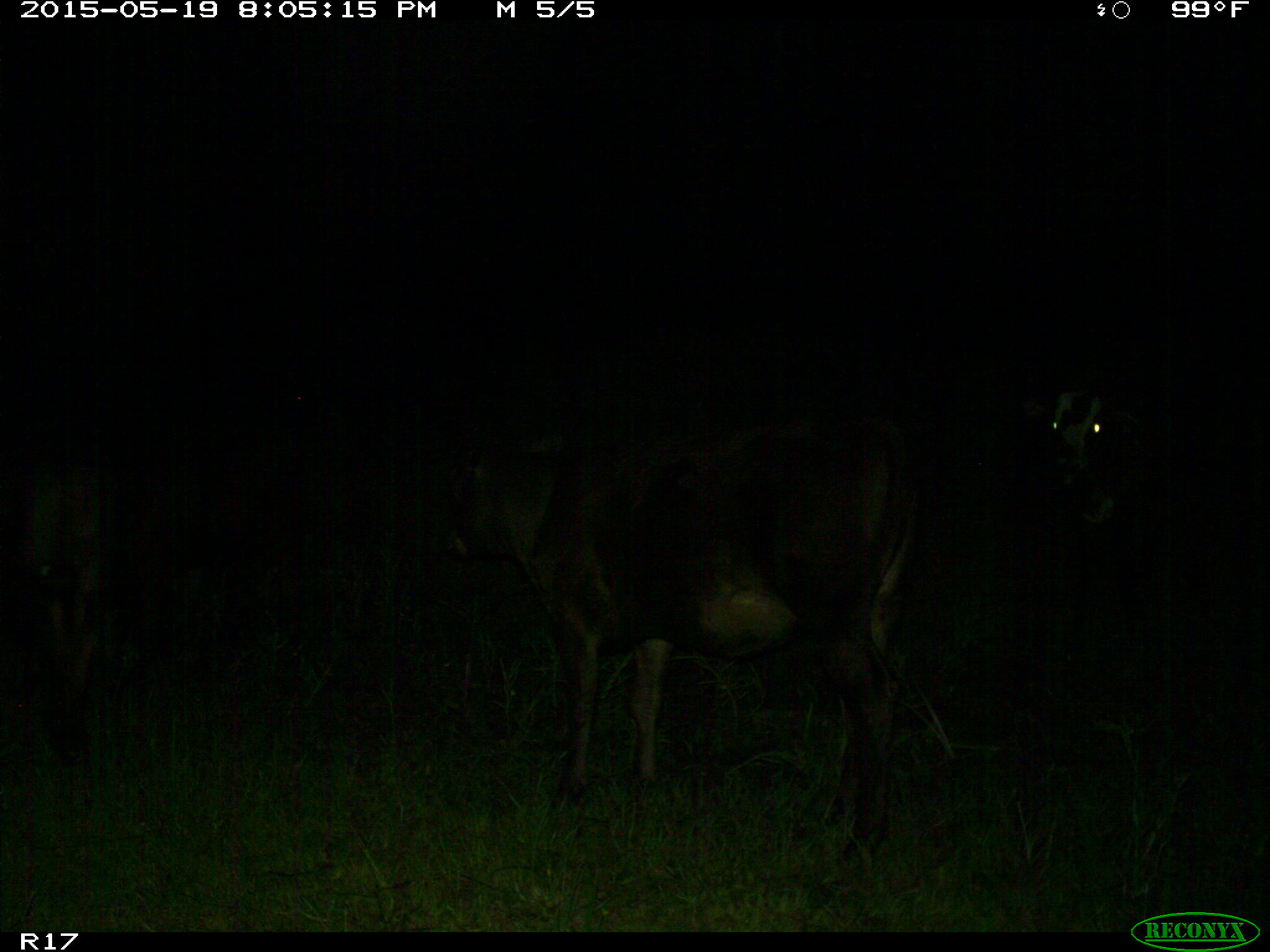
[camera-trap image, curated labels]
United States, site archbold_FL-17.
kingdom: Animalia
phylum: Chordata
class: Mammalia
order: Artiodactyla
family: Bovidae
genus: Bos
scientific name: Bos taurus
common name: domestic cow